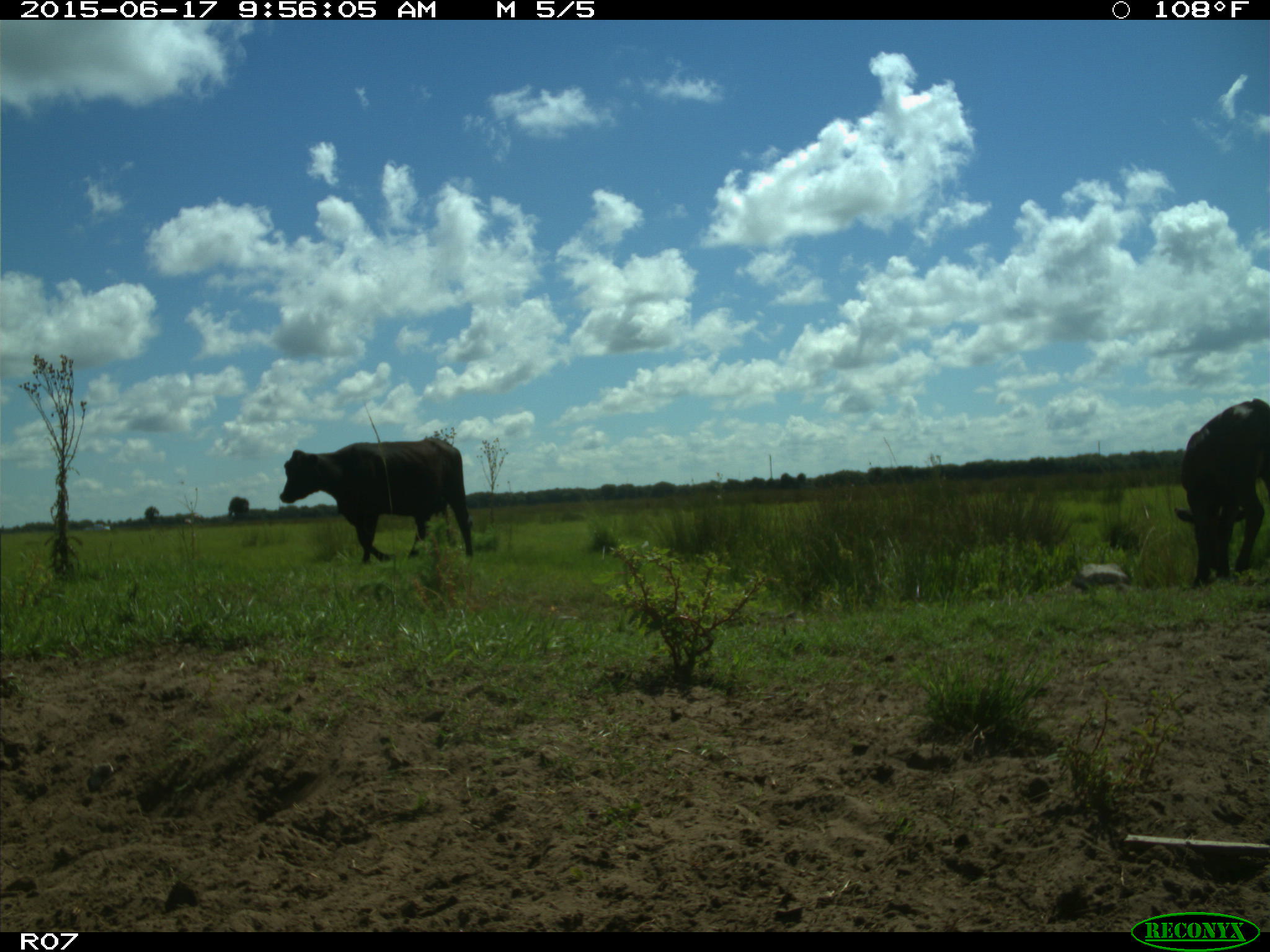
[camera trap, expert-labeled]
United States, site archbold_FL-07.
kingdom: Animalia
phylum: Chordata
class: Mammalia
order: Artiodactyla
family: Bovidae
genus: Bos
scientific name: Bos taurus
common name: domestic cow